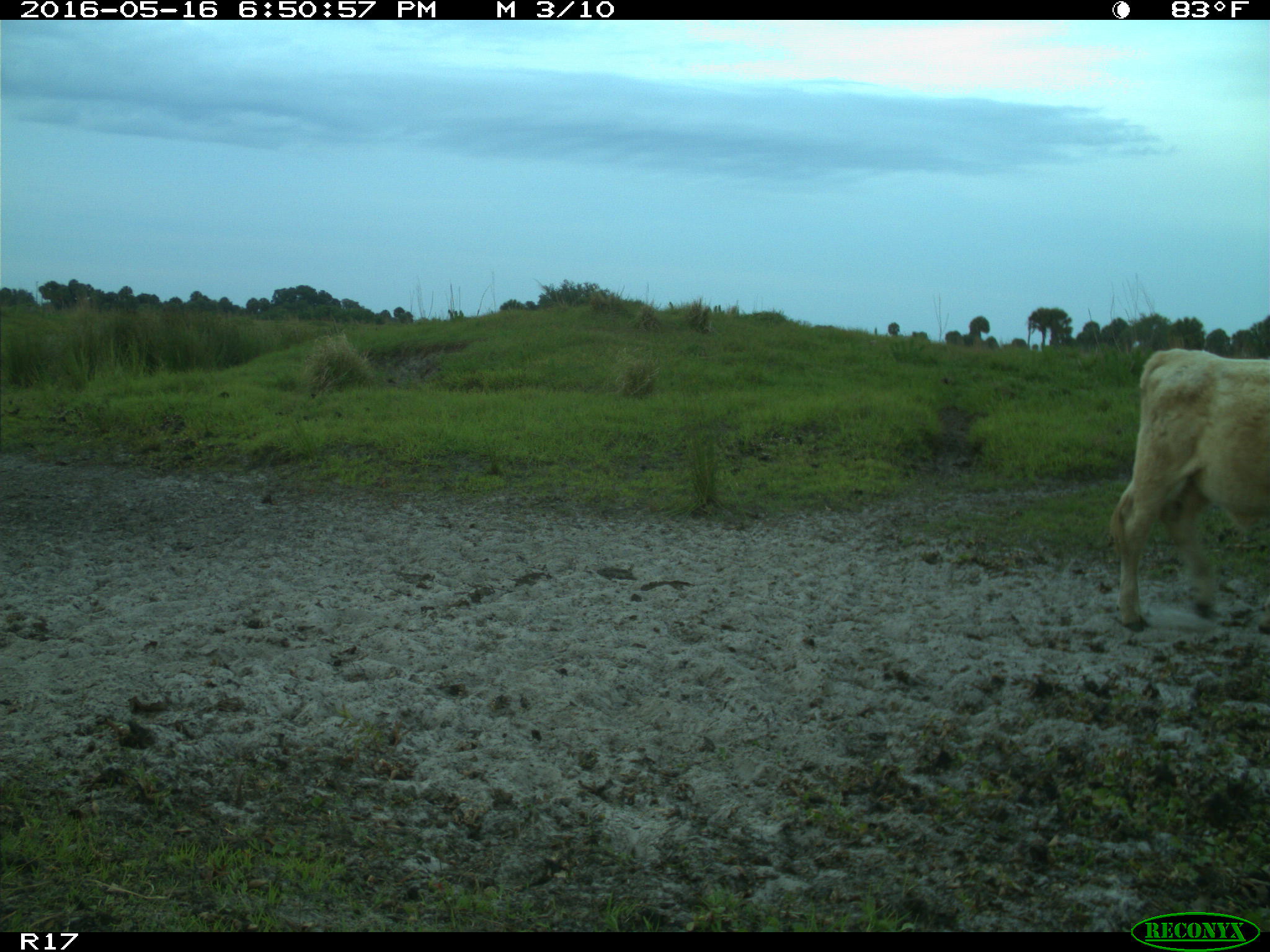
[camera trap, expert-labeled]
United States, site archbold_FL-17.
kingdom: Animalia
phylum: Chordata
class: Mammalia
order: Artiodactyla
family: Bovidae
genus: Bos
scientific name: Bos taurus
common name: domestic cow